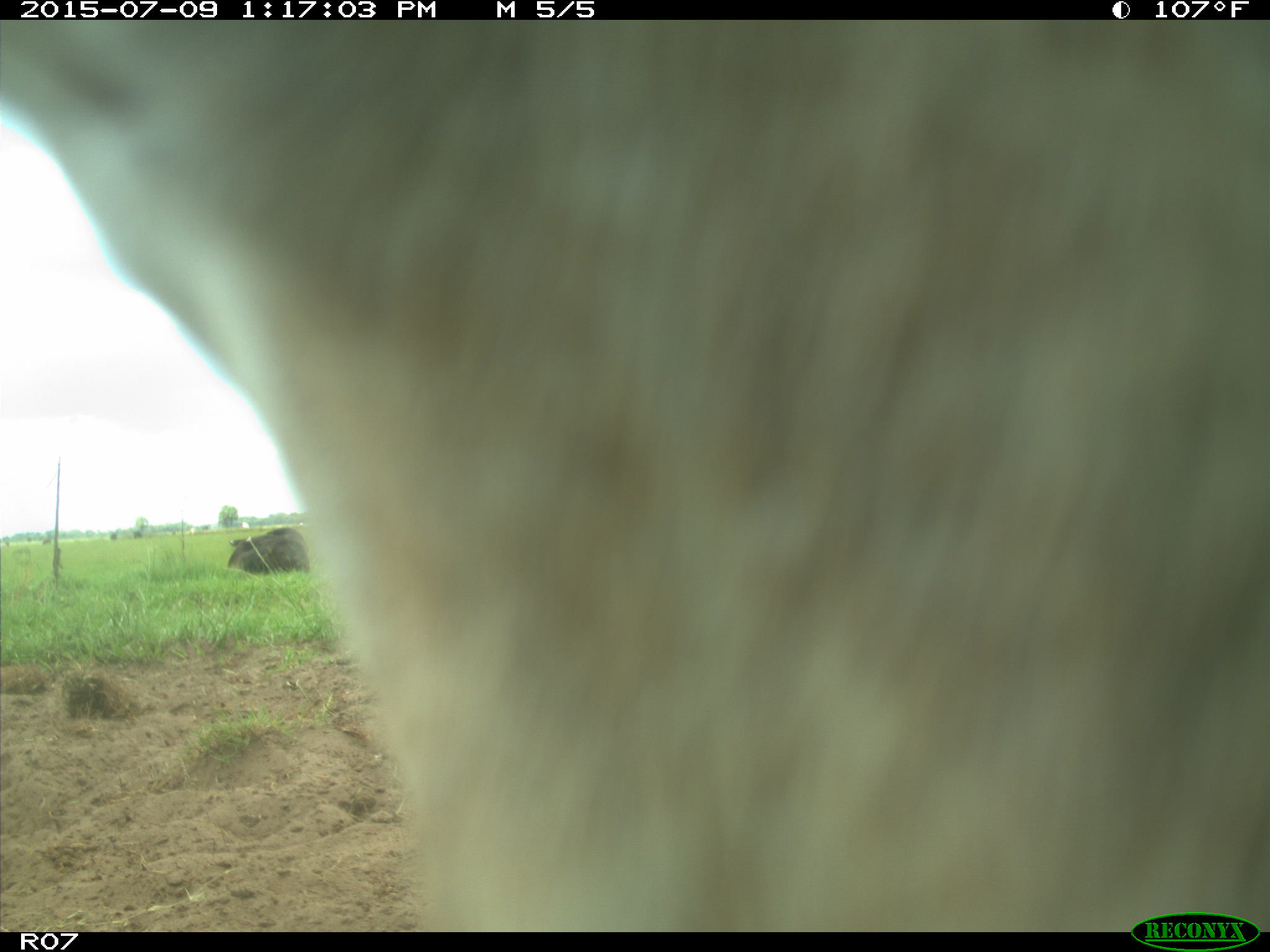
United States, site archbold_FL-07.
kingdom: Animalia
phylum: Chordata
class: Mammalia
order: Artiodactyla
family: Bovidae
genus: Bos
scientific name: Bos taurus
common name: domestic cow